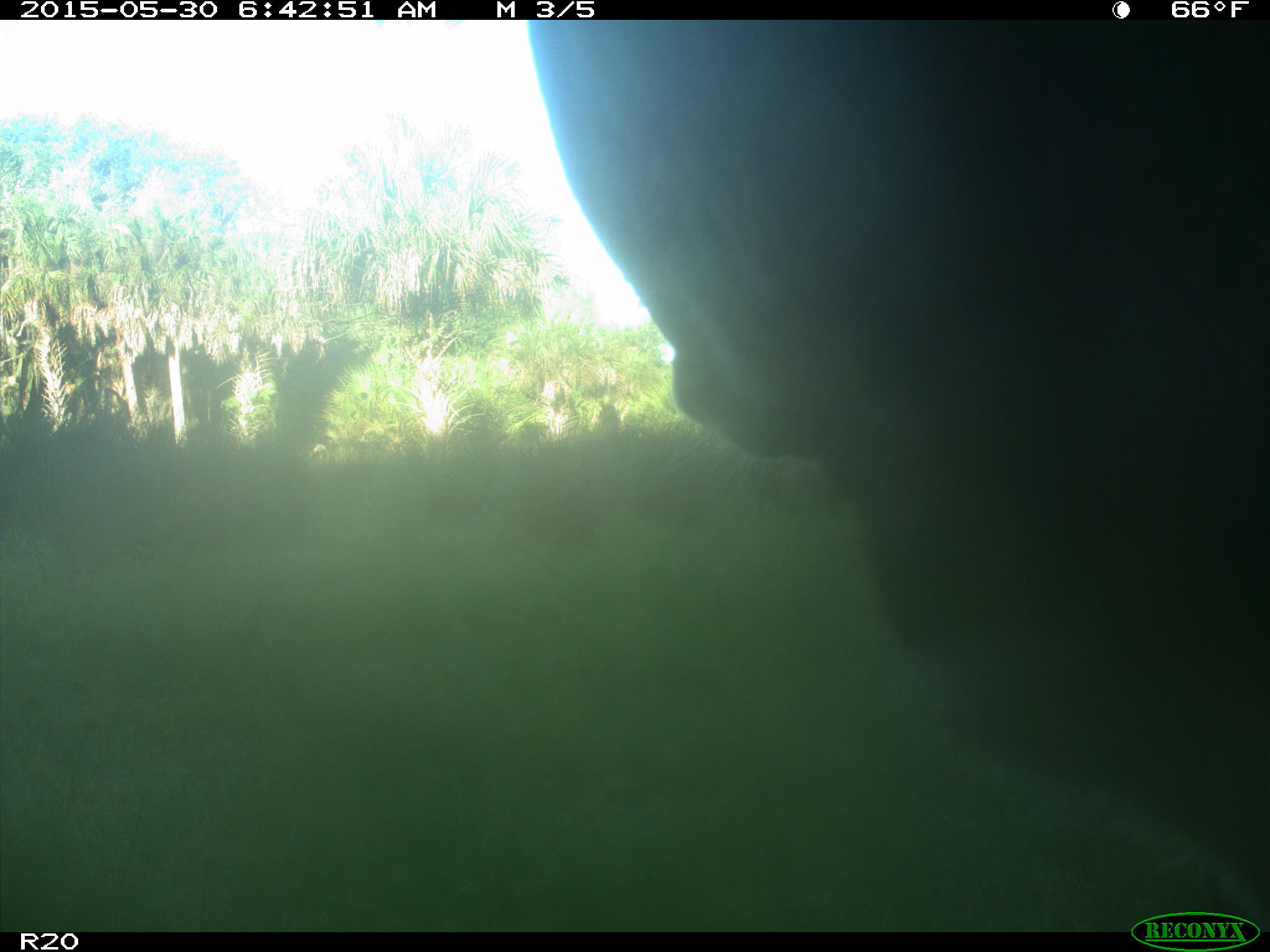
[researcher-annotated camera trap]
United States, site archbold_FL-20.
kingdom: Animalia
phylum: Chordata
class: Mammalia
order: Artiodactyla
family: Bovidae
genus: Bos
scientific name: Bos taurus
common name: domestic cow